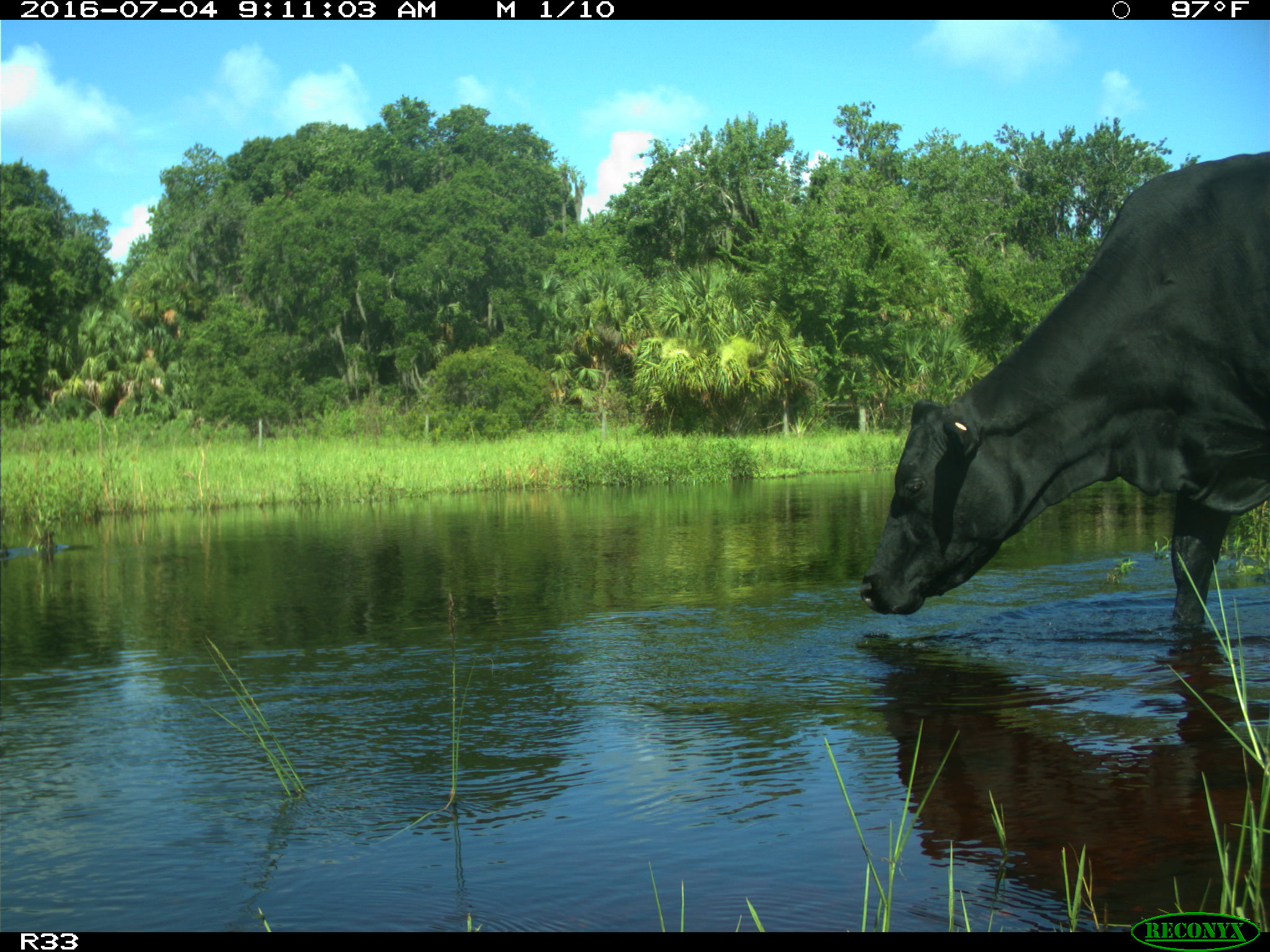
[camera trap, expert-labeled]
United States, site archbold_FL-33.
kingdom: Animalia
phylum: Chordata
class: Mammalia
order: Artiodactyla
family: Bovidae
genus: Bos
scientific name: Bos taurus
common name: domestic cow